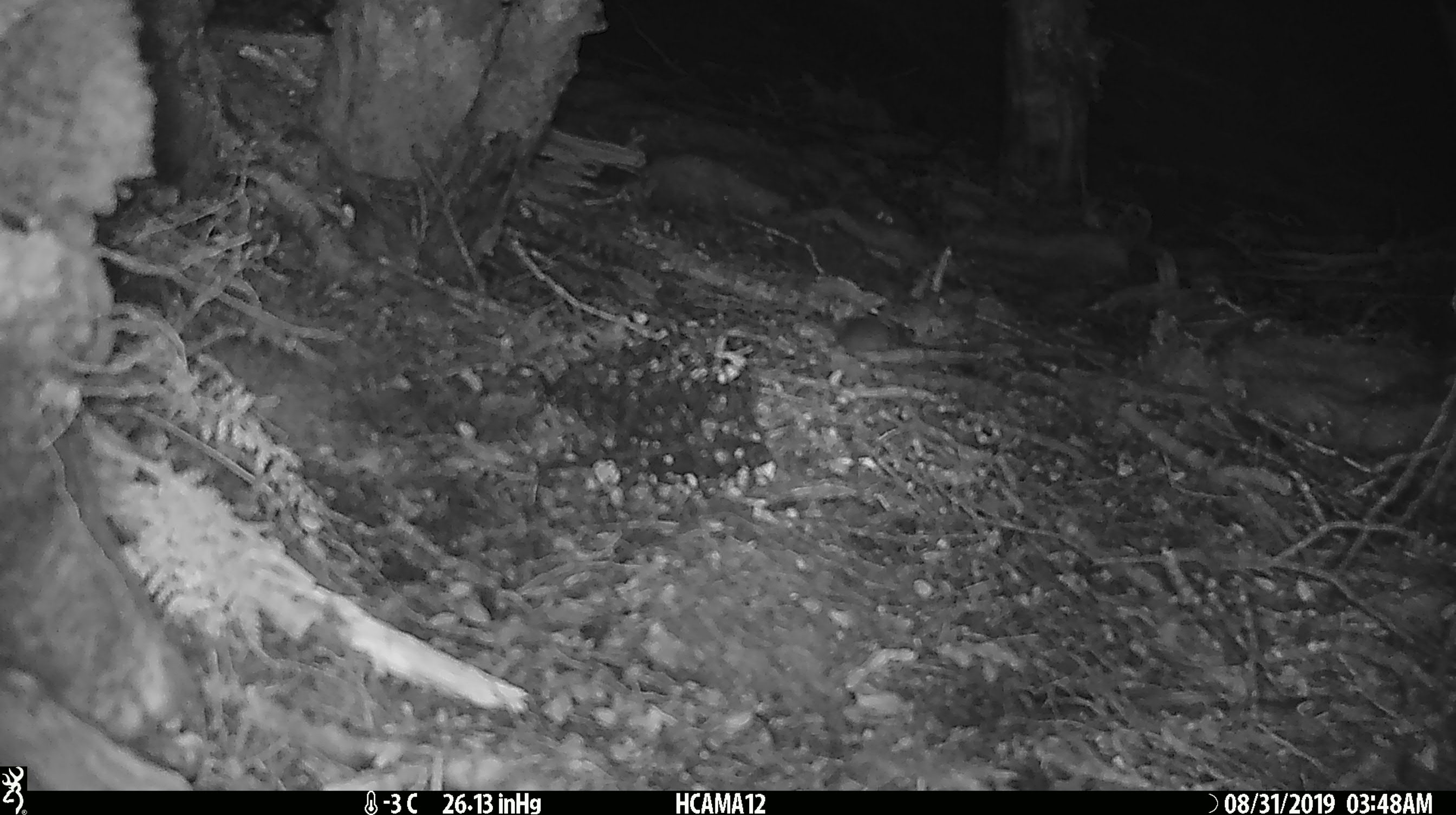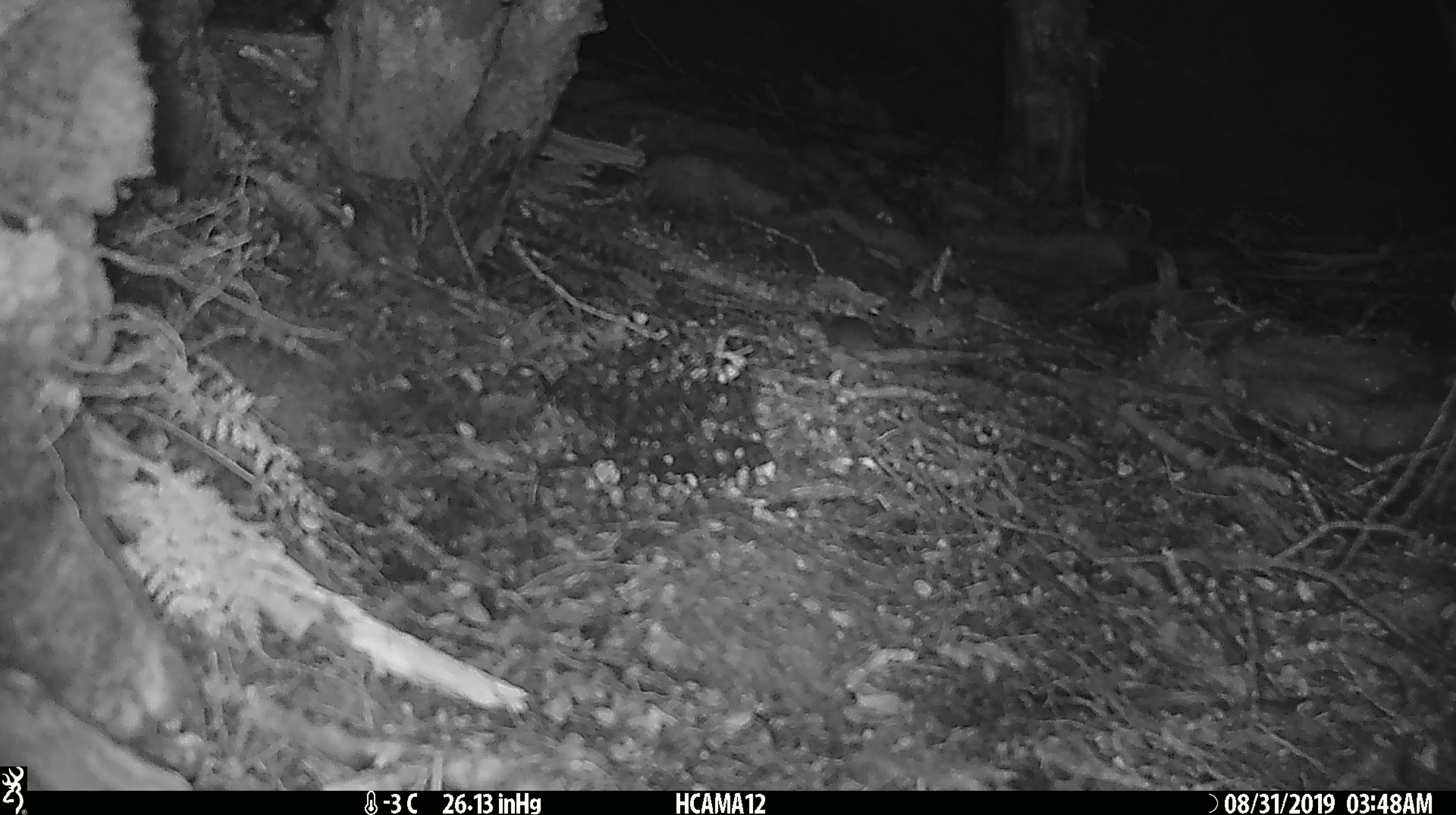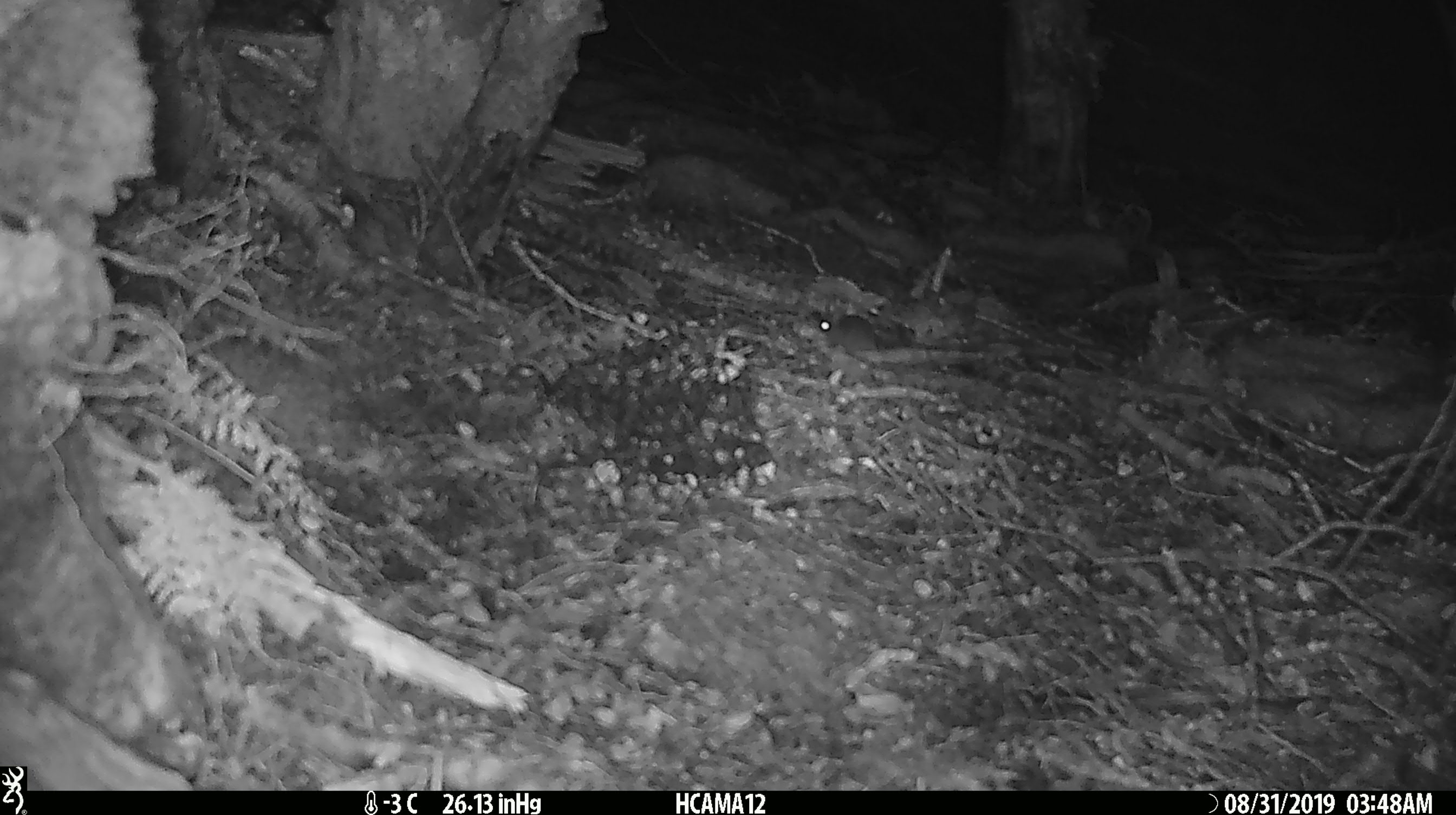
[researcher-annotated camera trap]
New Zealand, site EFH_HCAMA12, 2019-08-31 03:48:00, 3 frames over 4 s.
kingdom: Animalia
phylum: Chordata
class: Mammalia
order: Rodentia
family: Muridae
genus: Mus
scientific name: Mus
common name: mouse